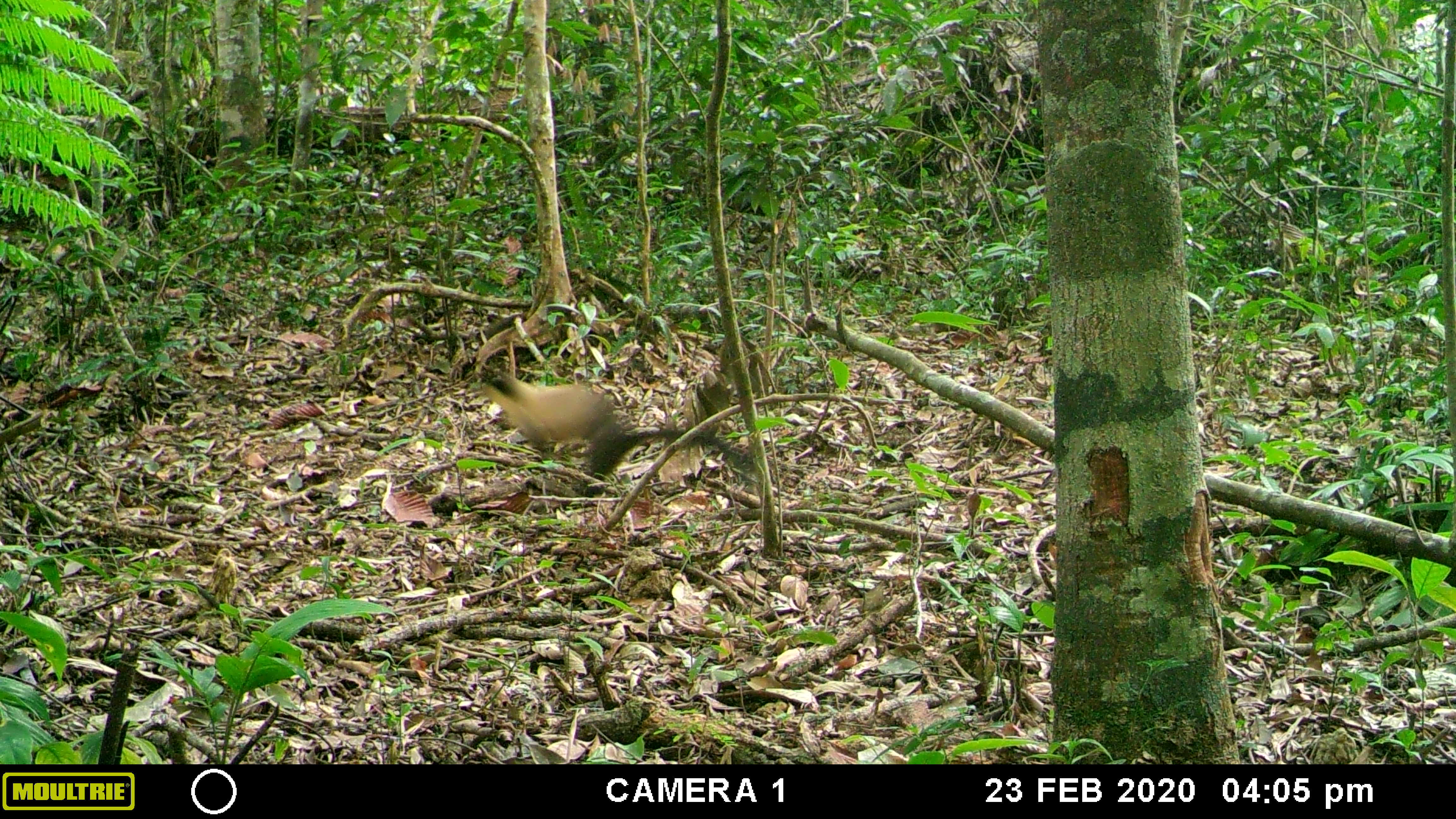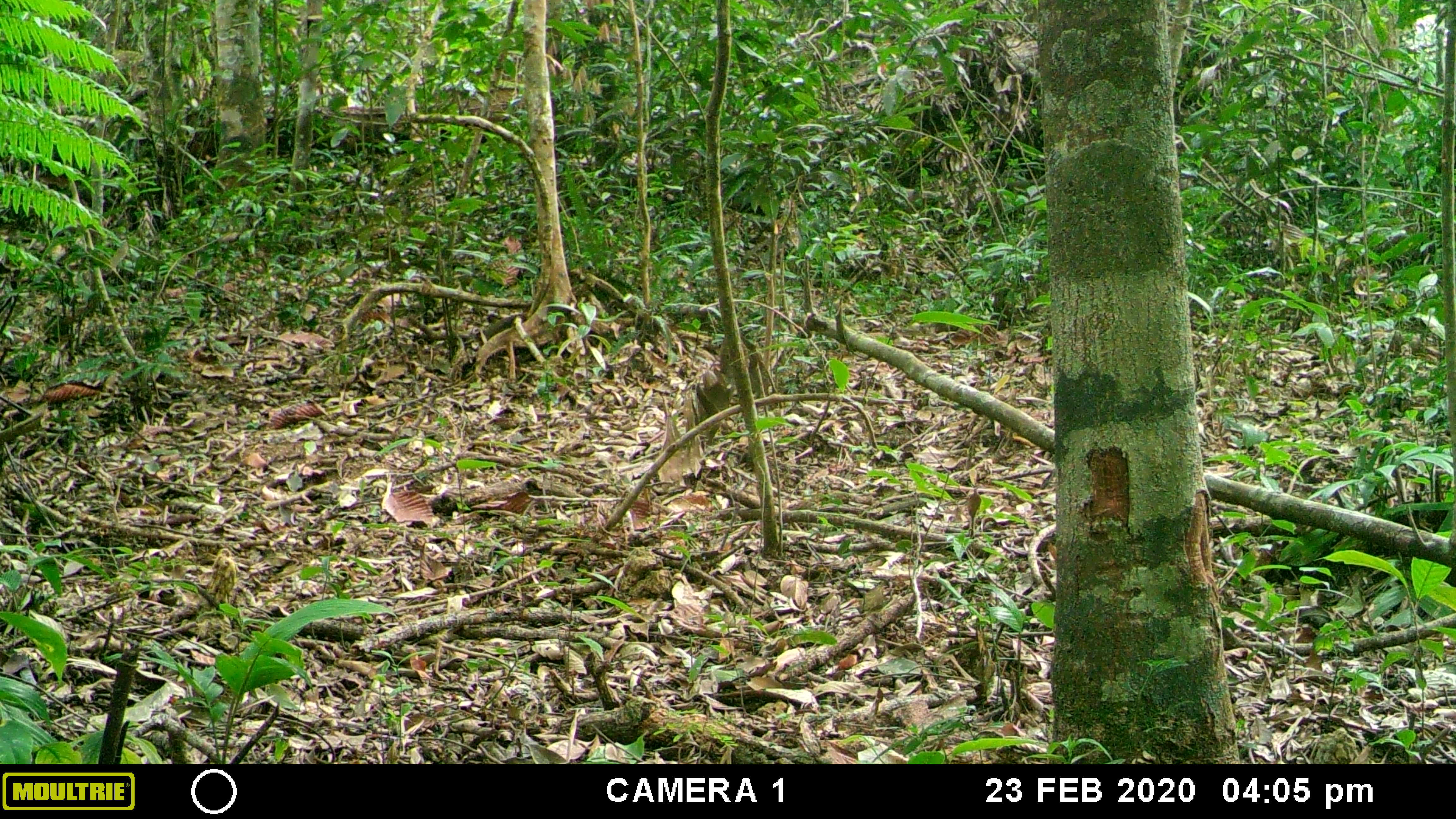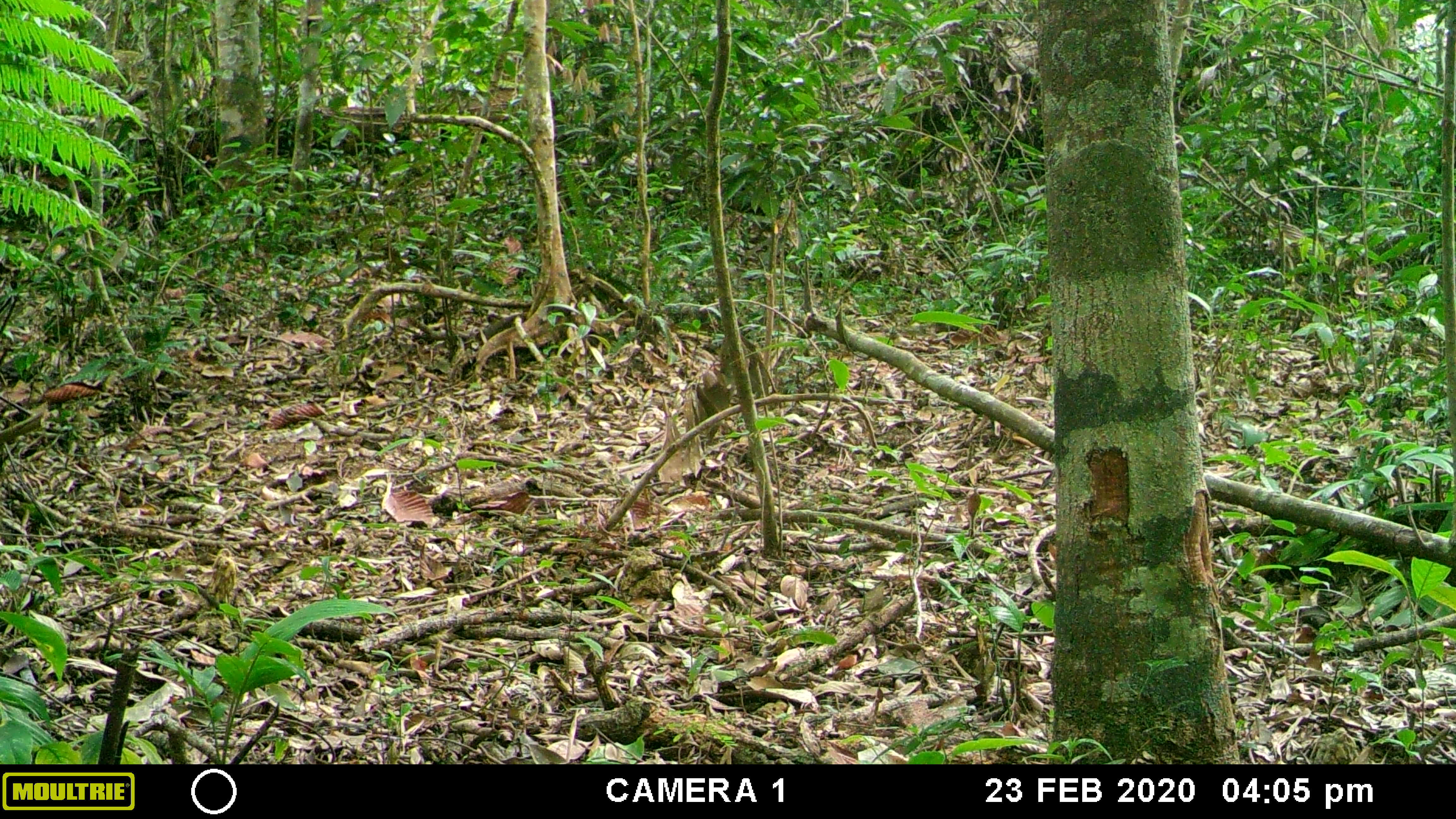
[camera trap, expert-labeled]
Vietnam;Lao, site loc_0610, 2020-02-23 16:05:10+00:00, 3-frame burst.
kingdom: Animalia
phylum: Chordata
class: Mammalia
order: Carnivora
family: Mustelidae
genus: Martes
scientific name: Martes flavigula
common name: yellow-throated marten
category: yellow throated marten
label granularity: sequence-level